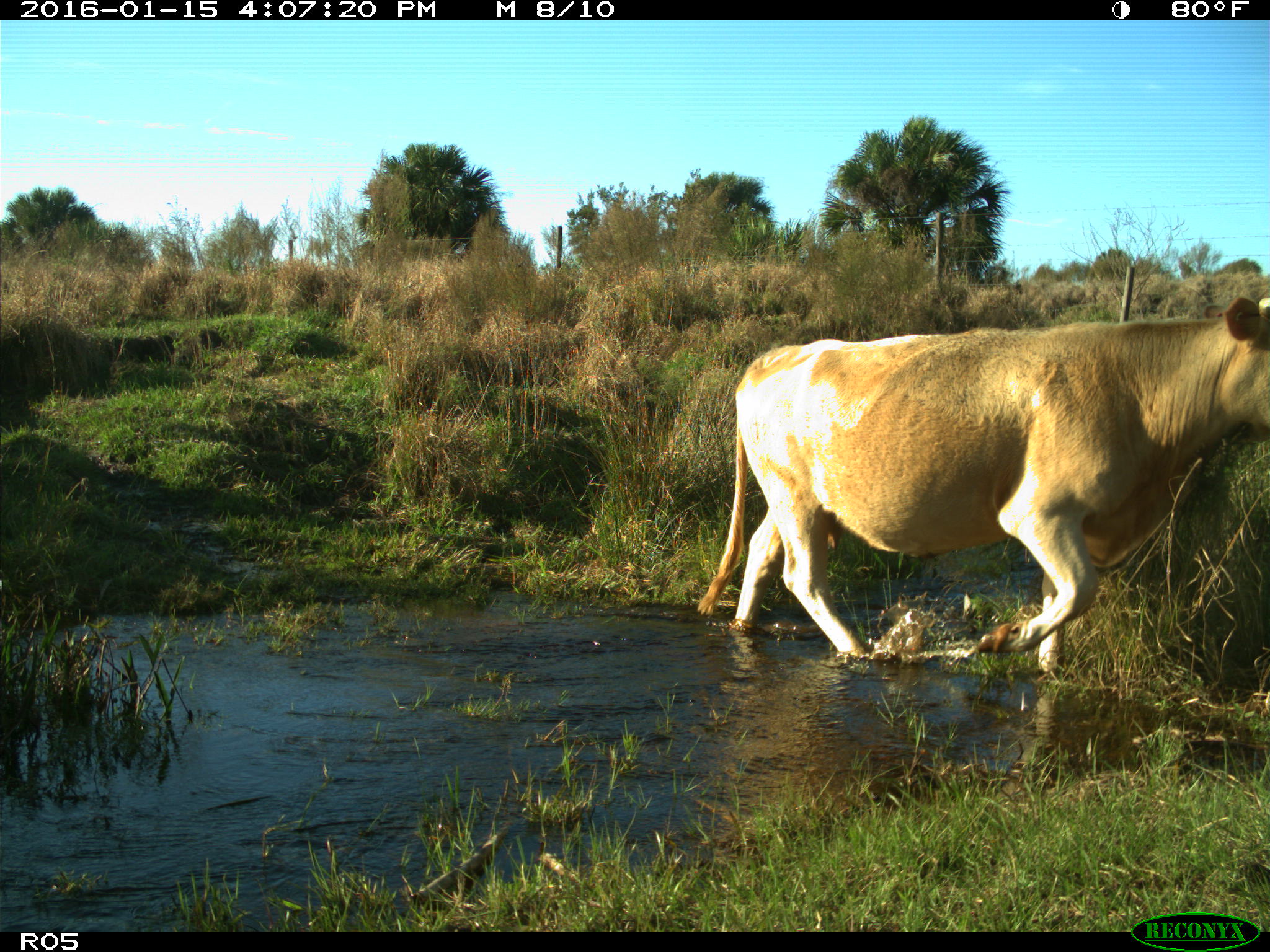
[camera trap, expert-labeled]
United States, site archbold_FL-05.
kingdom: Animalia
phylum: Chordata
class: Mammalia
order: Artiodactyla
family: Bovidae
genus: Bos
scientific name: Bos taurus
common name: domestic cow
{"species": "Bos taurus (domestic cow)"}